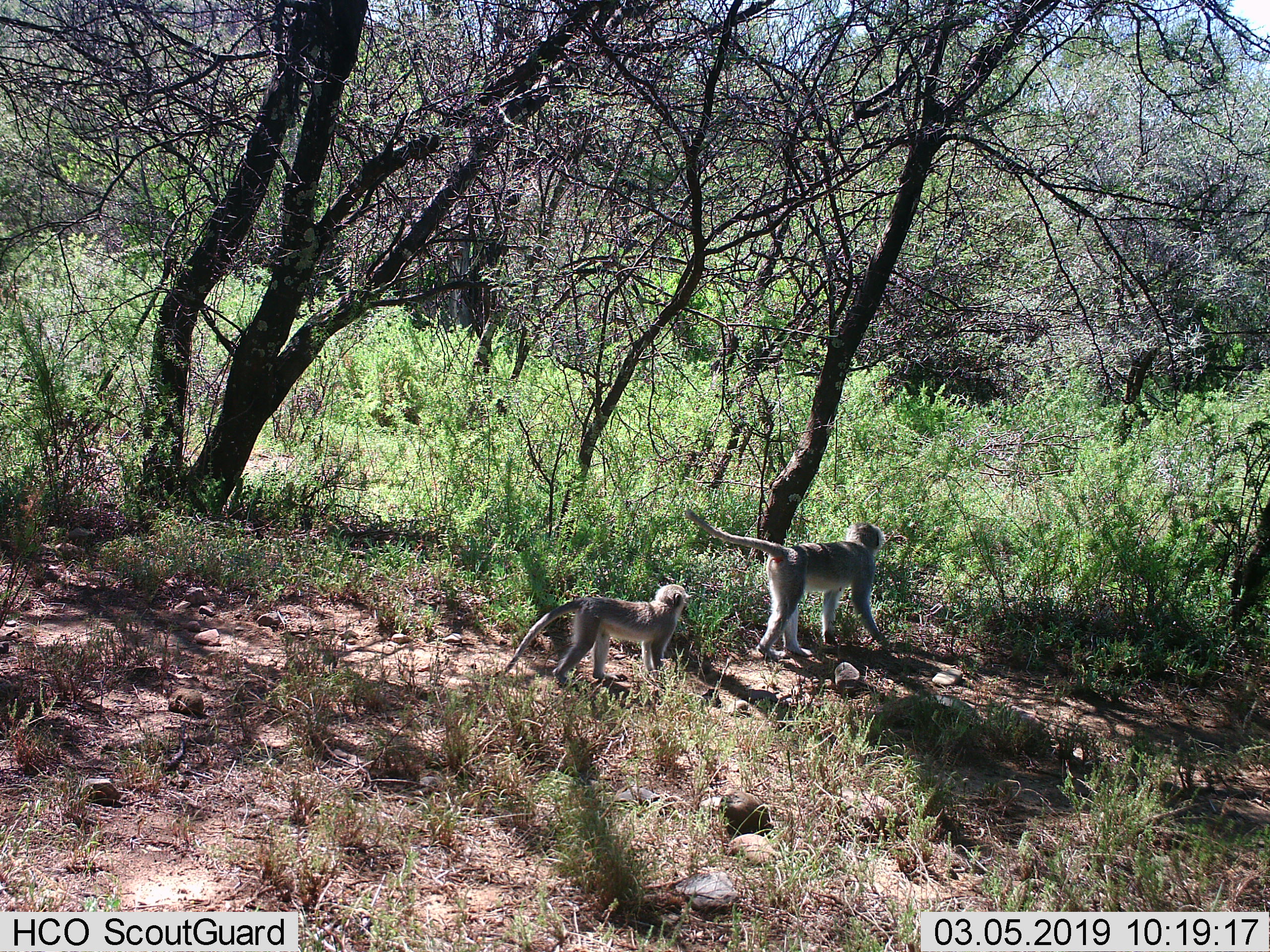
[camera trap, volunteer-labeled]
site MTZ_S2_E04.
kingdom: Animalia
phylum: Chordata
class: Mammalia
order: Primates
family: Cercopithecidae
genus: Chlorocebus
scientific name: Chlorocebus pygerythrus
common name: vervet monkey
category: monkeyvervet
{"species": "monkeyvervet (vervet monkey) (Chlorocebus pygerythrus)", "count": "2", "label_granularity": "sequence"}